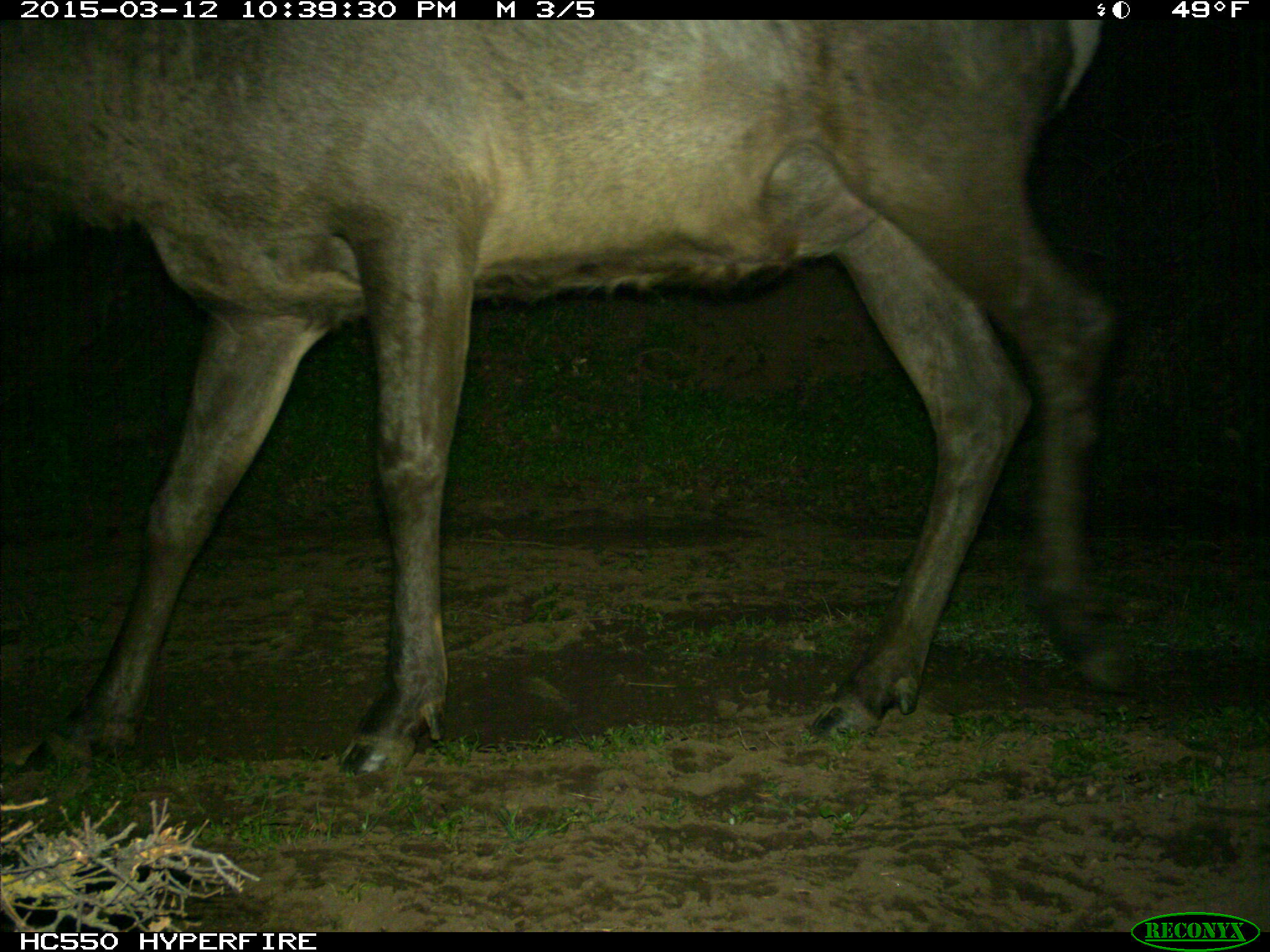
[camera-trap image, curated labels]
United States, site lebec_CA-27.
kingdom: Animalia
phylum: Chordata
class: Mammalia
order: Artiodactyla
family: Cervidae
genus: Cervus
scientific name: Cervus canadensis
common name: elk